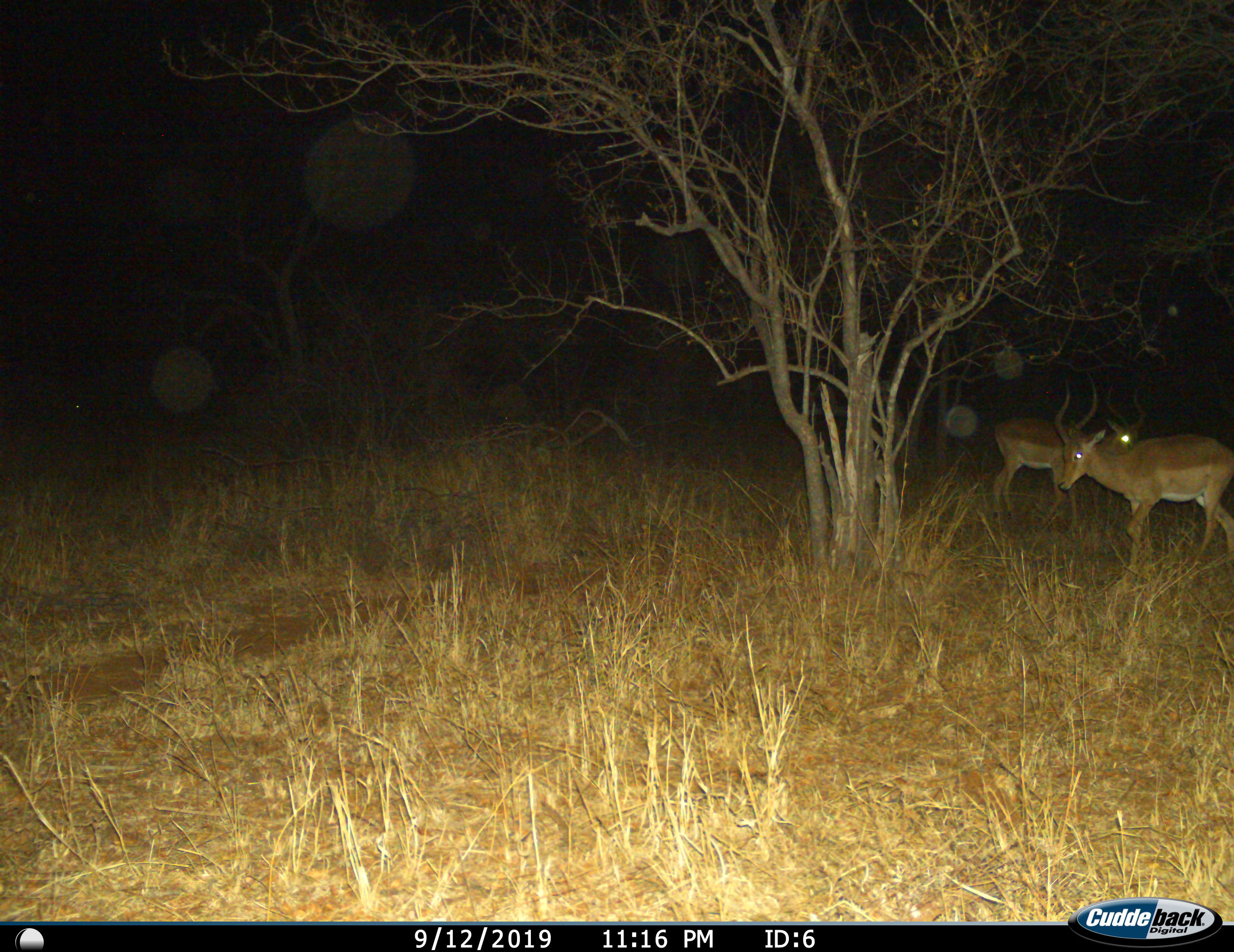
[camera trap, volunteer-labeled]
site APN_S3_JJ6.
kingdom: Animalia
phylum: Chordata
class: Mammalia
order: Artiodactyla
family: Bovidae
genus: Aepyceros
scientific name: Aepyceros melampus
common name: impala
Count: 2.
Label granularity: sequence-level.